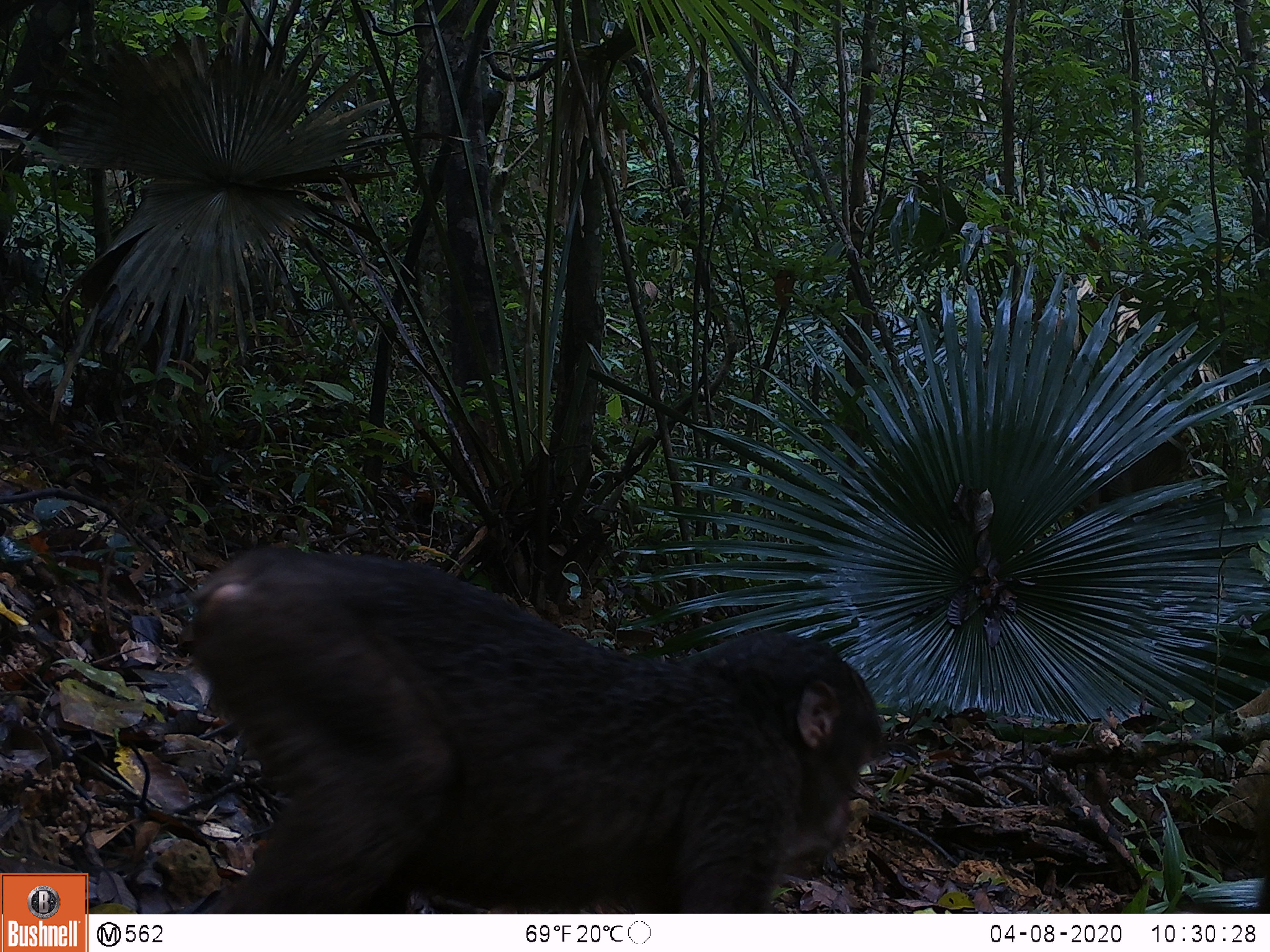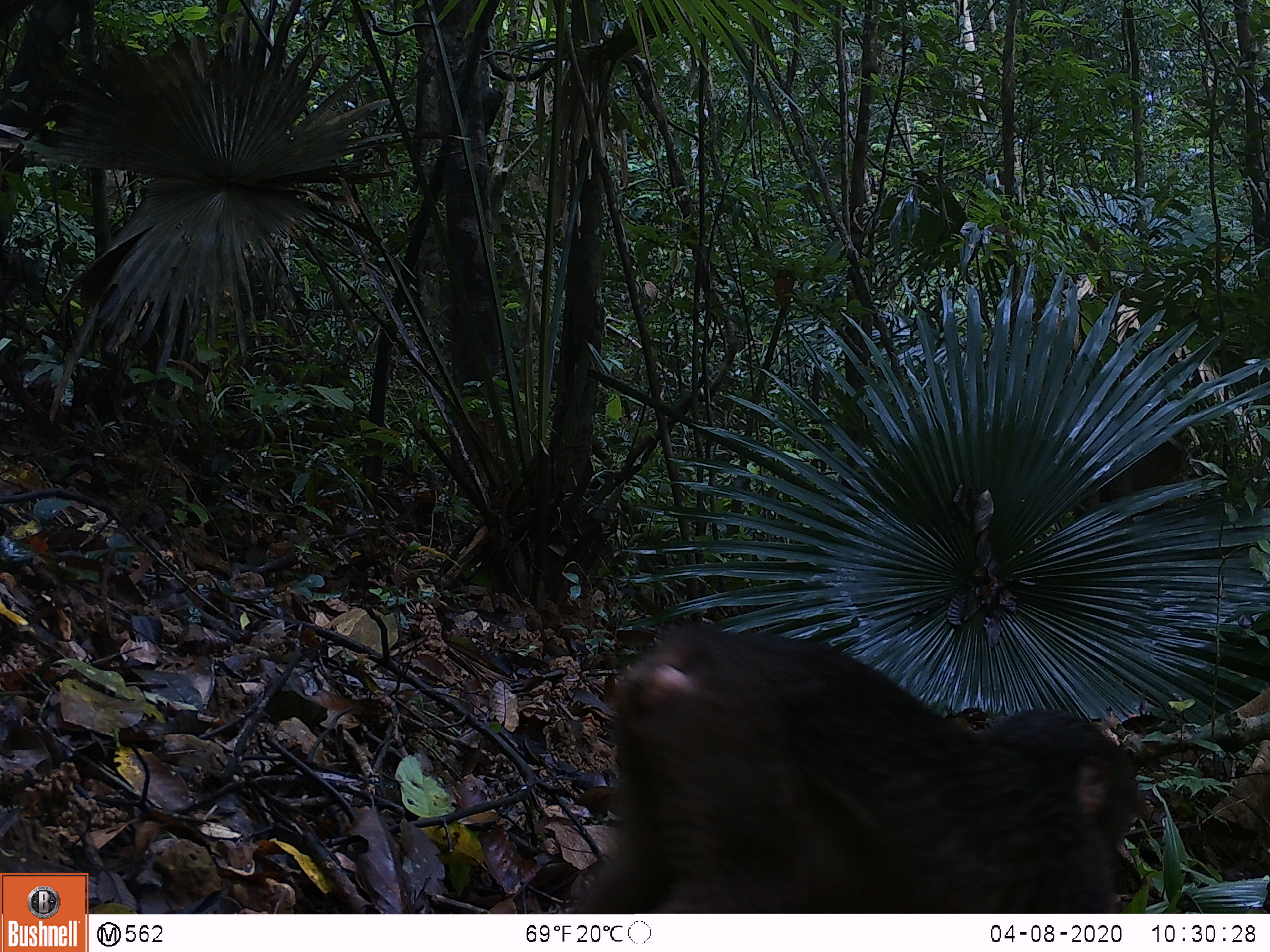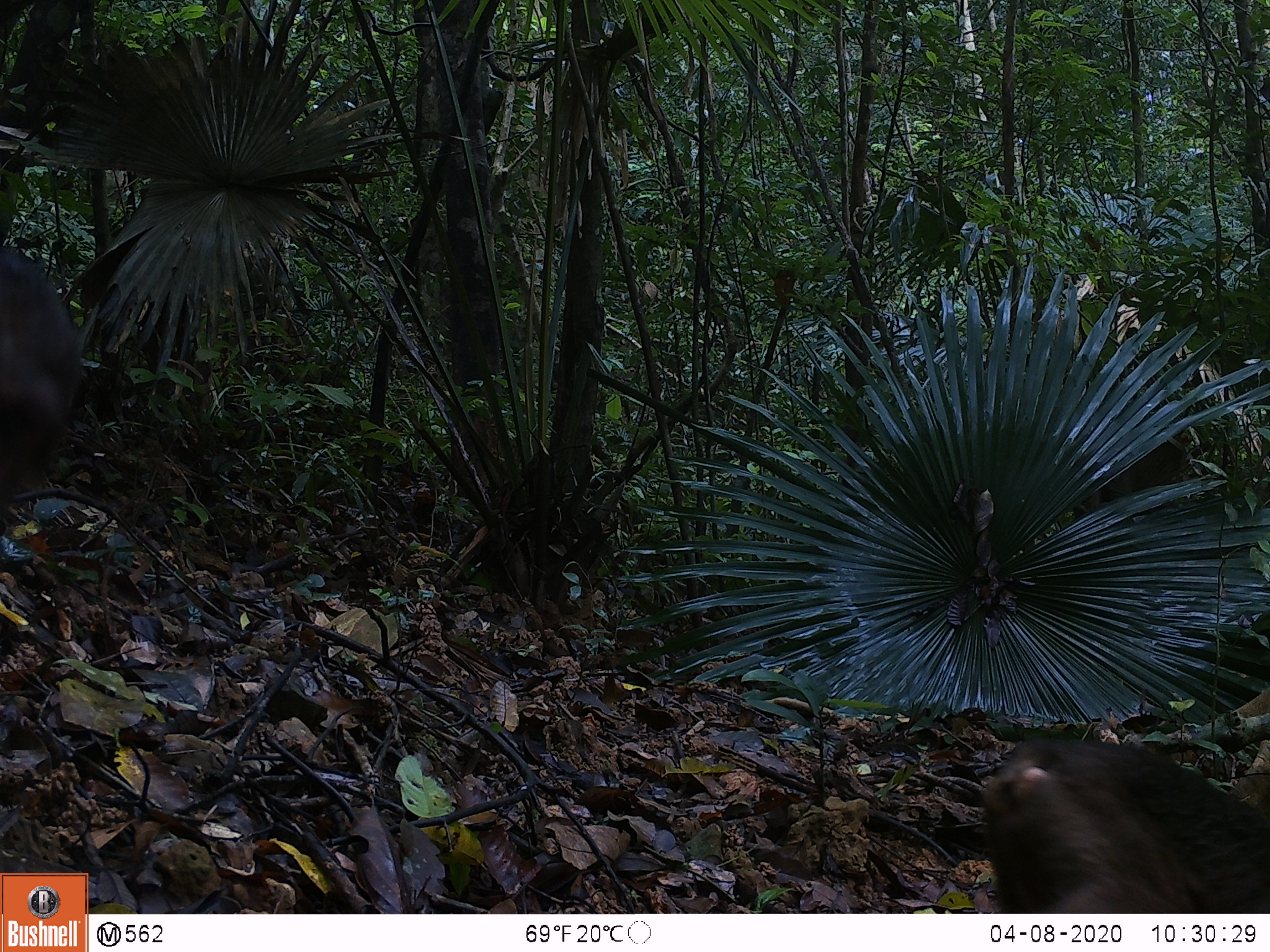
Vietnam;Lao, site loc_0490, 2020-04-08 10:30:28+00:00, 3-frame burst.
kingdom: Animalia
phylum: Chordata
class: Mammalia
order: Primates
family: Cercopithecidae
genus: Macaca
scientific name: Macaca arctoides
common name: stump-tailed macaque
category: stump tailed macaque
Stump tailed macaque (stump-tailed macaque) (Macaca arctoides). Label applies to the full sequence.